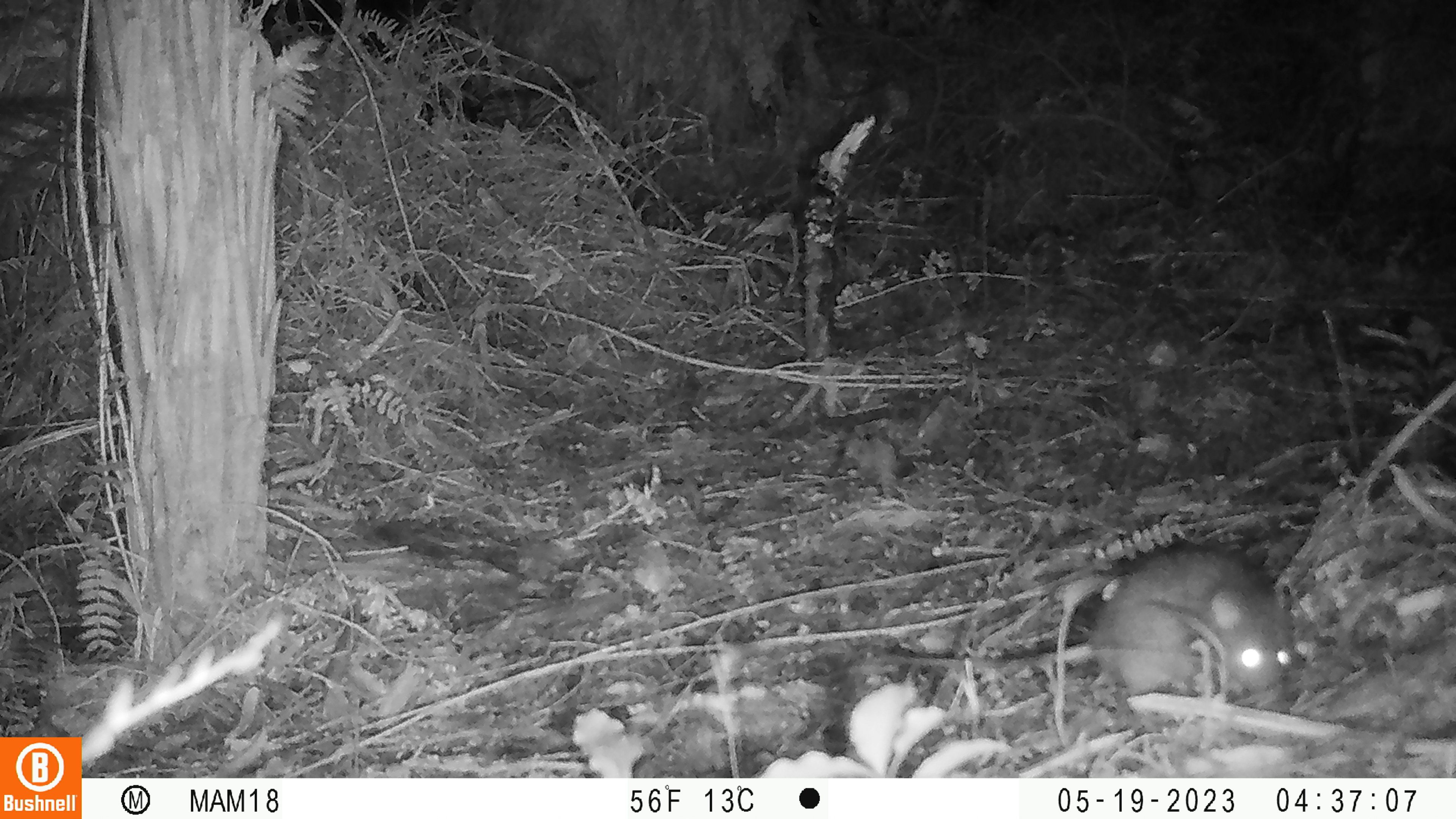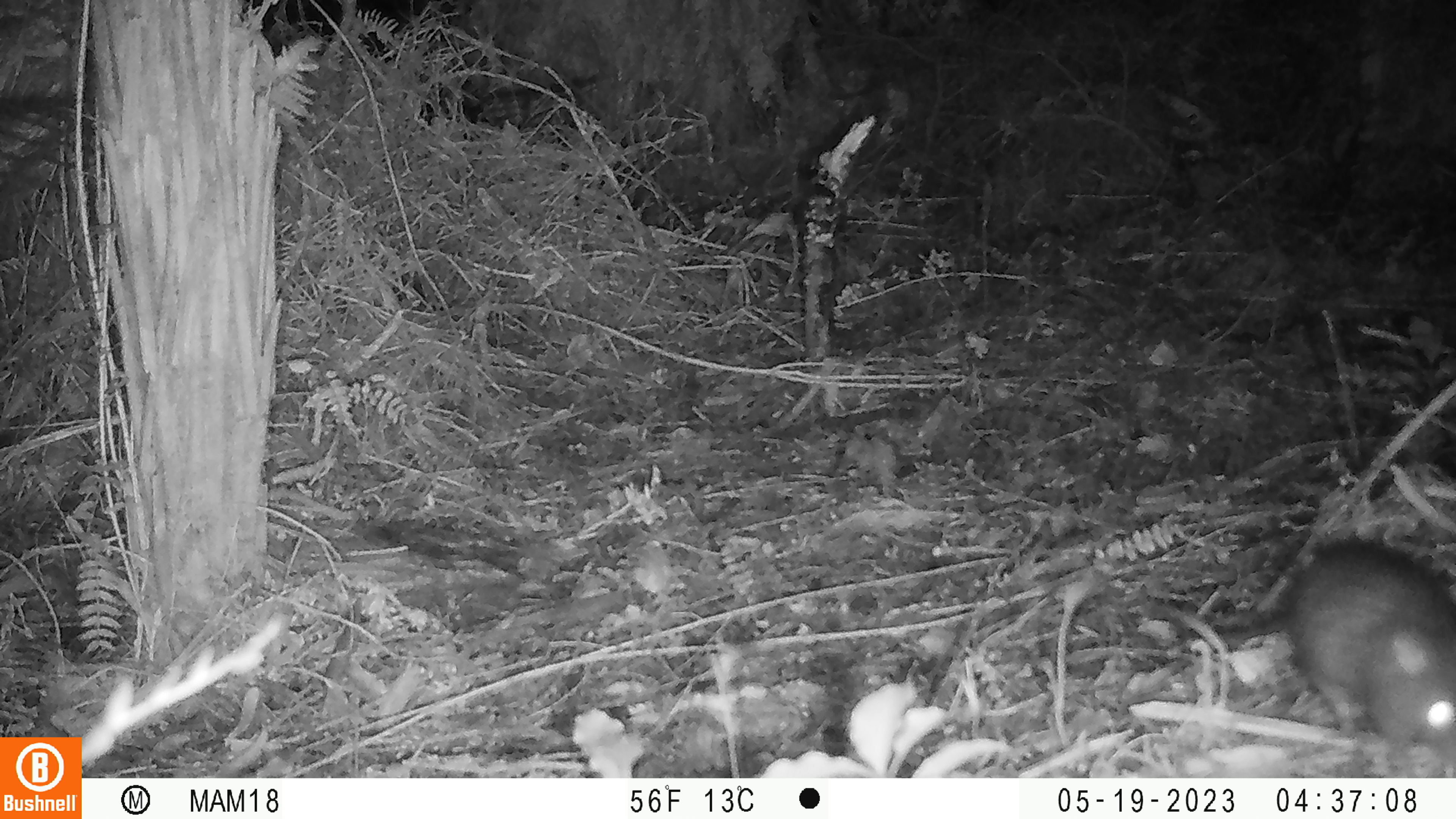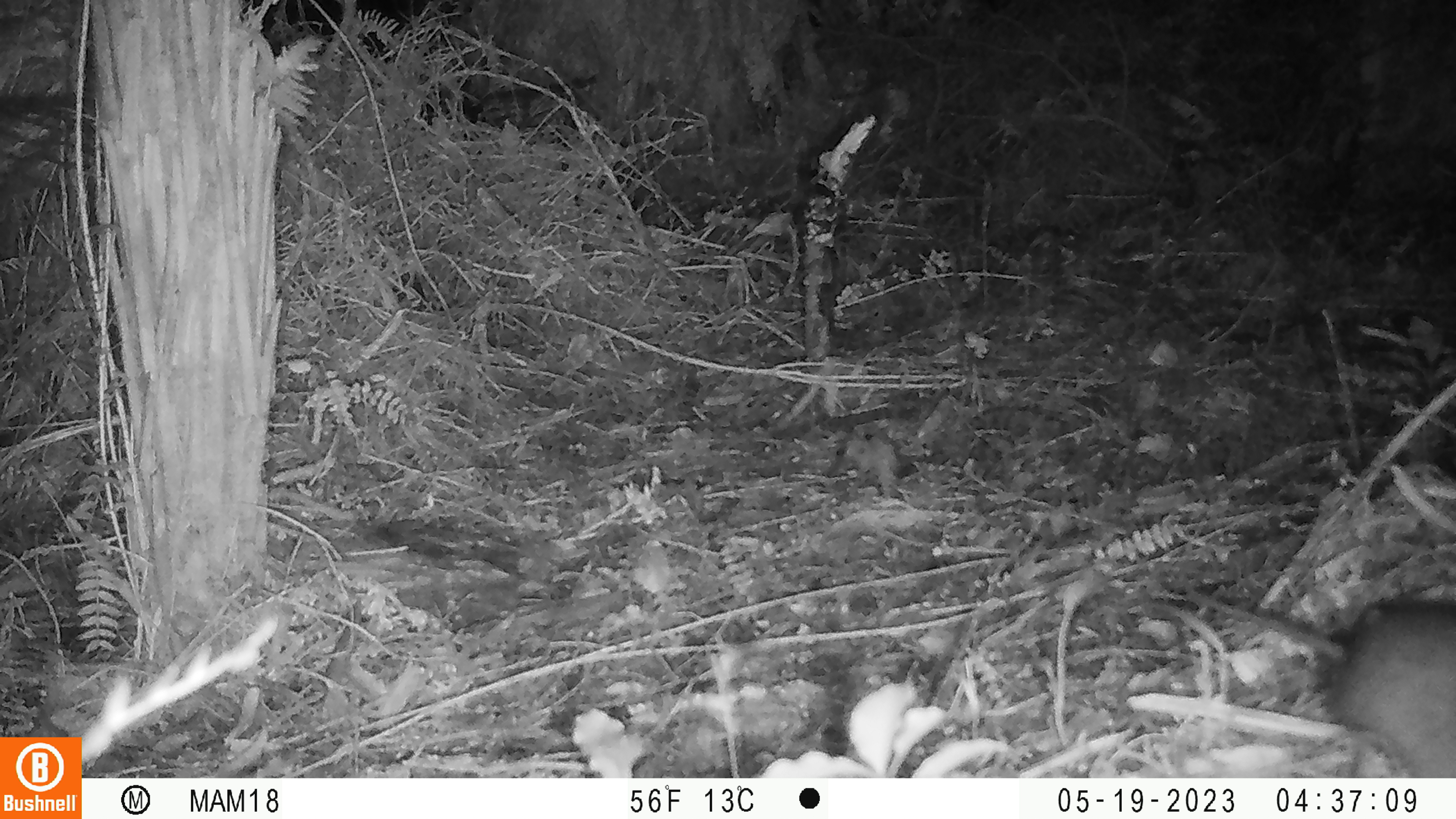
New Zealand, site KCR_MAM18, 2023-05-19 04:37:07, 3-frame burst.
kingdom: Animalia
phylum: Chordata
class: Mammalia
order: Rodentia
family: Muridae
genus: Rattus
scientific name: Rattus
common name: rat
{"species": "rat (Rattus)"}